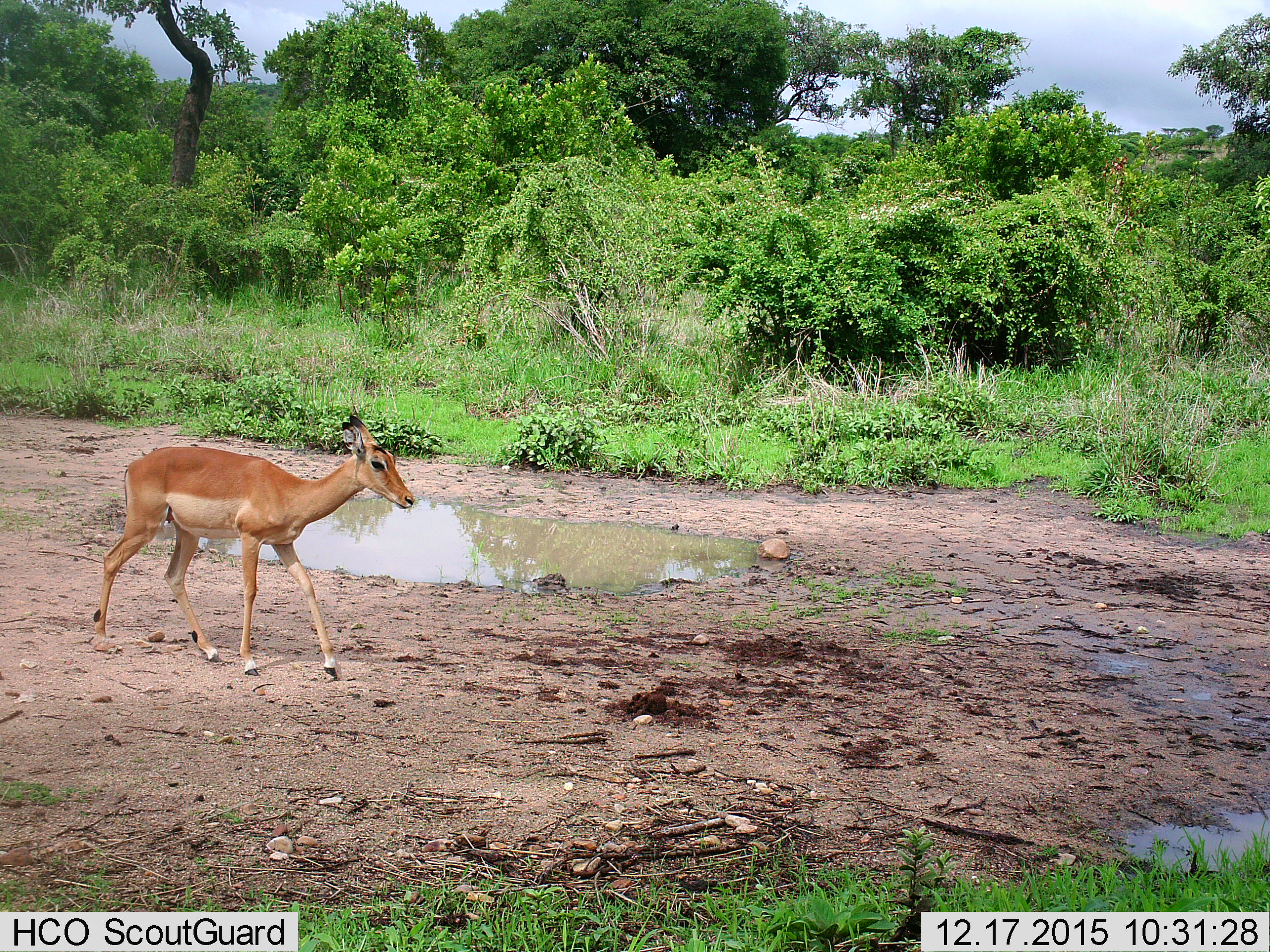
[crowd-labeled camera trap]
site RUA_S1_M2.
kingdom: Animalia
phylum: Chordata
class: Mammalia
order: Artiodactyla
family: Bovidae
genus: Aepyceros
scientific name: Aepyceros melampus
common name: impala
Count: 1.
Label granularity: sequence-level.